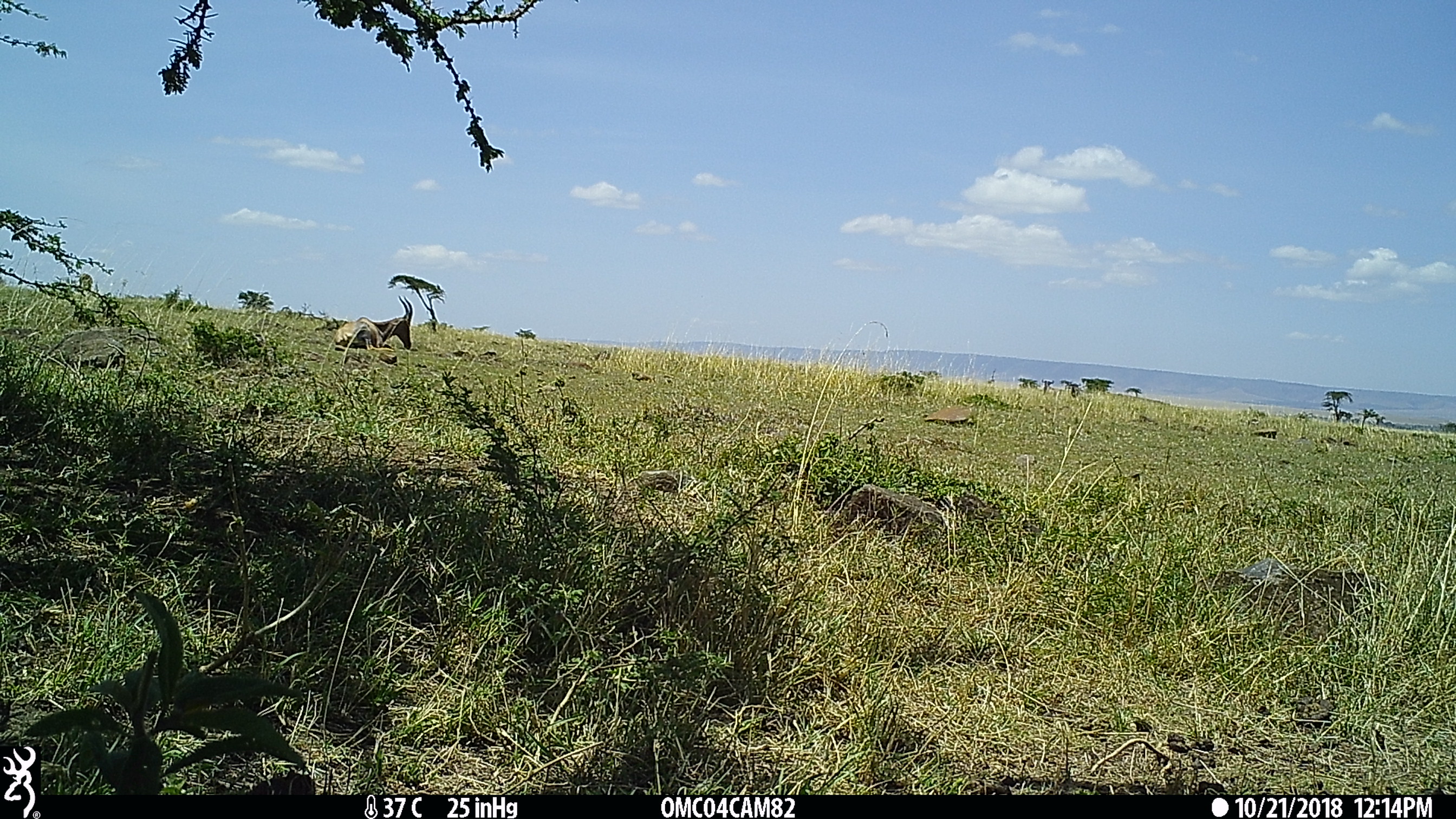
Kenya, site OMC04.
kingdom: Animalia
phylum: Chordata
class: Mammalia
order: Artiodactyla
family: Bovidae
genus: Damaliscus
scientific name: Damaliscus lunatus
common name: topi